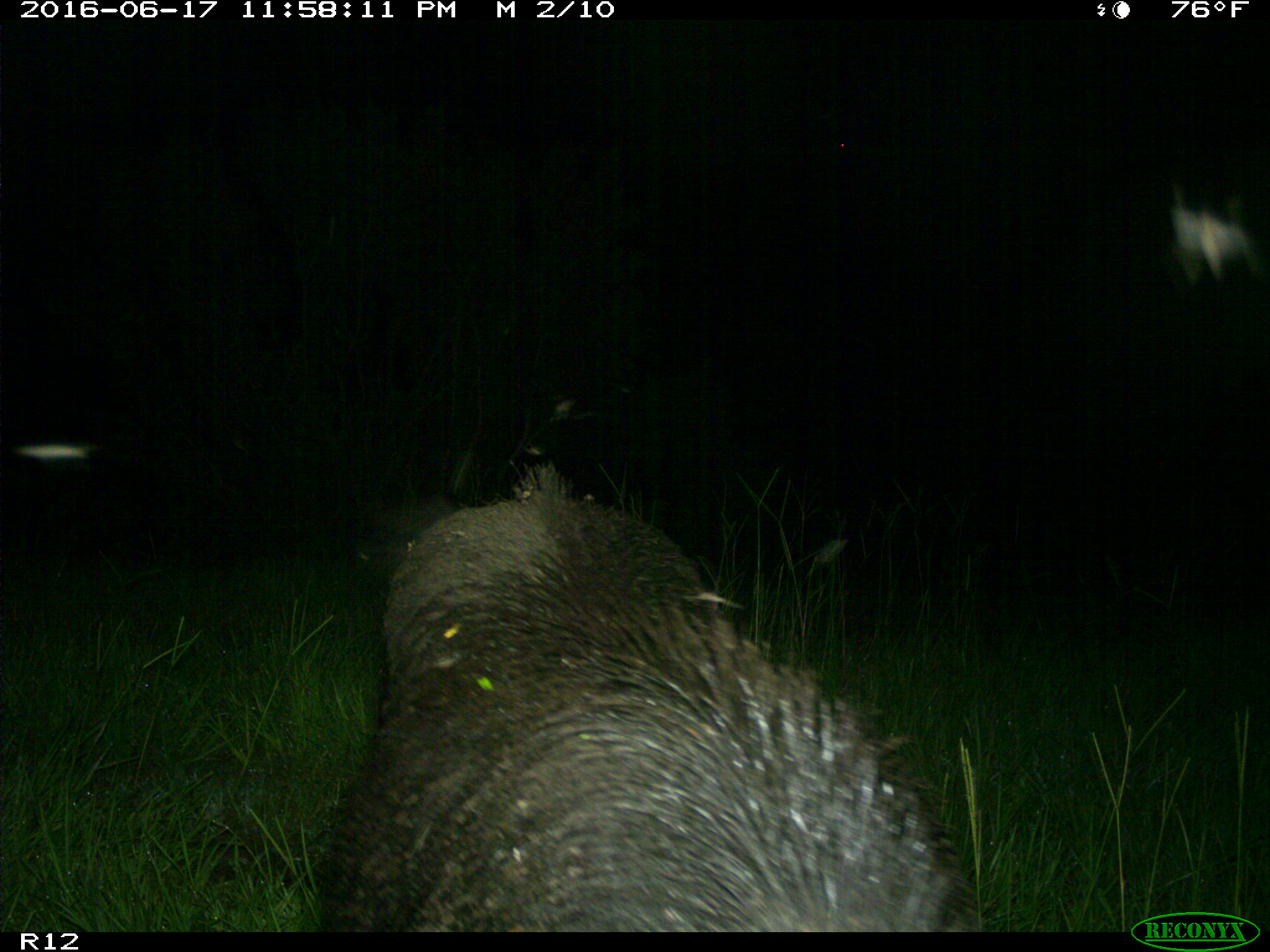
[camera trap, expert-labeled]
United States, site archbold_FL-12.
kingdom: Animalia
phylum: Chordata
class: Mammalia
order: Artiodactyla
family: Suidae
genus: Sus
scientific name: Sus scrofa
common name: wild boar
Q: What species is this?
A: Sus scrofa (wild boar).